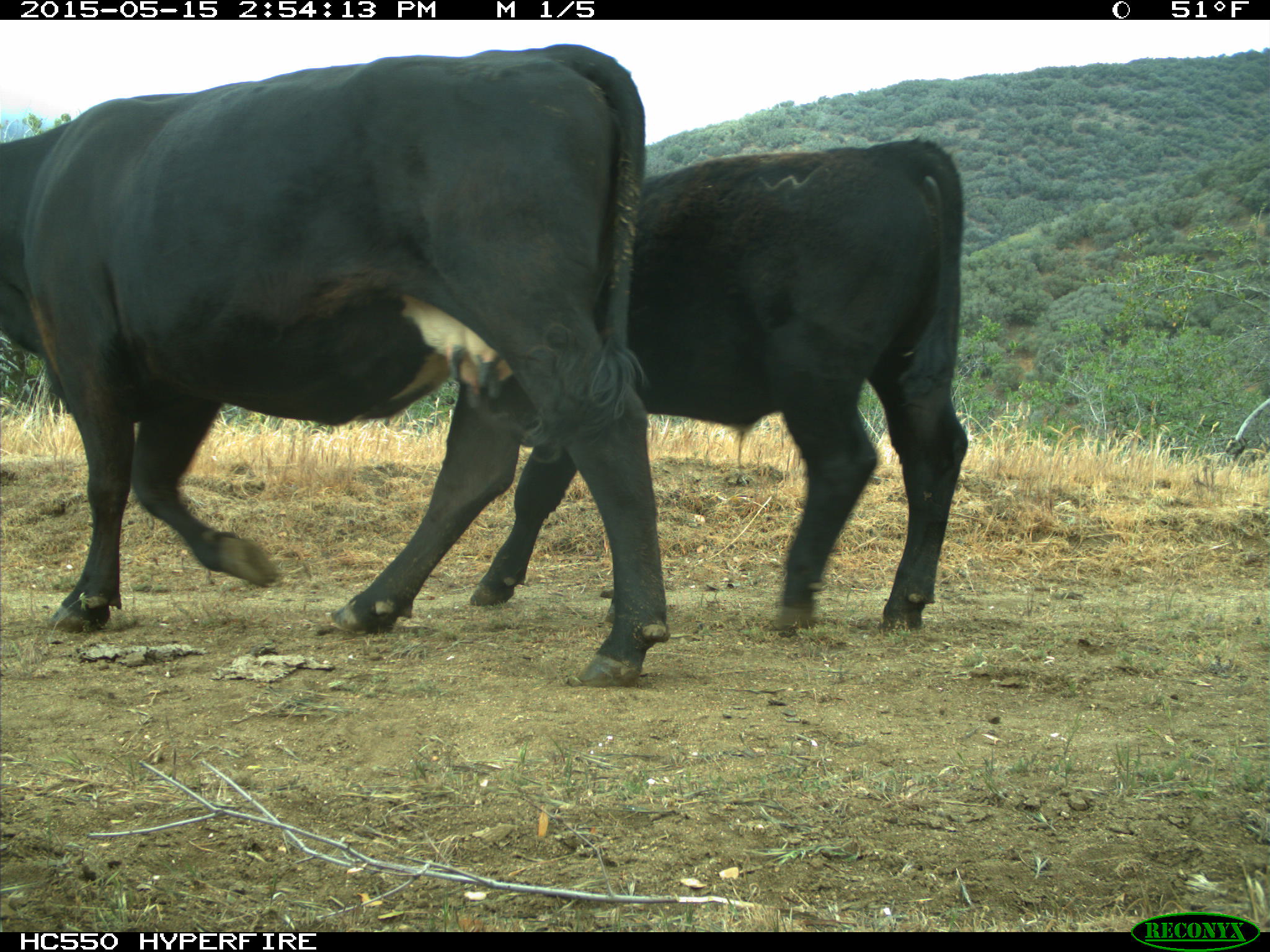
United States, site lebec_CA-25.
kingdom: Animalia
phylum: Chordata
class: Mammalia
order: Artiodactyla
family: Bovidae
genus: Bos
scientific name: Bos taurus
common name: domestic cow